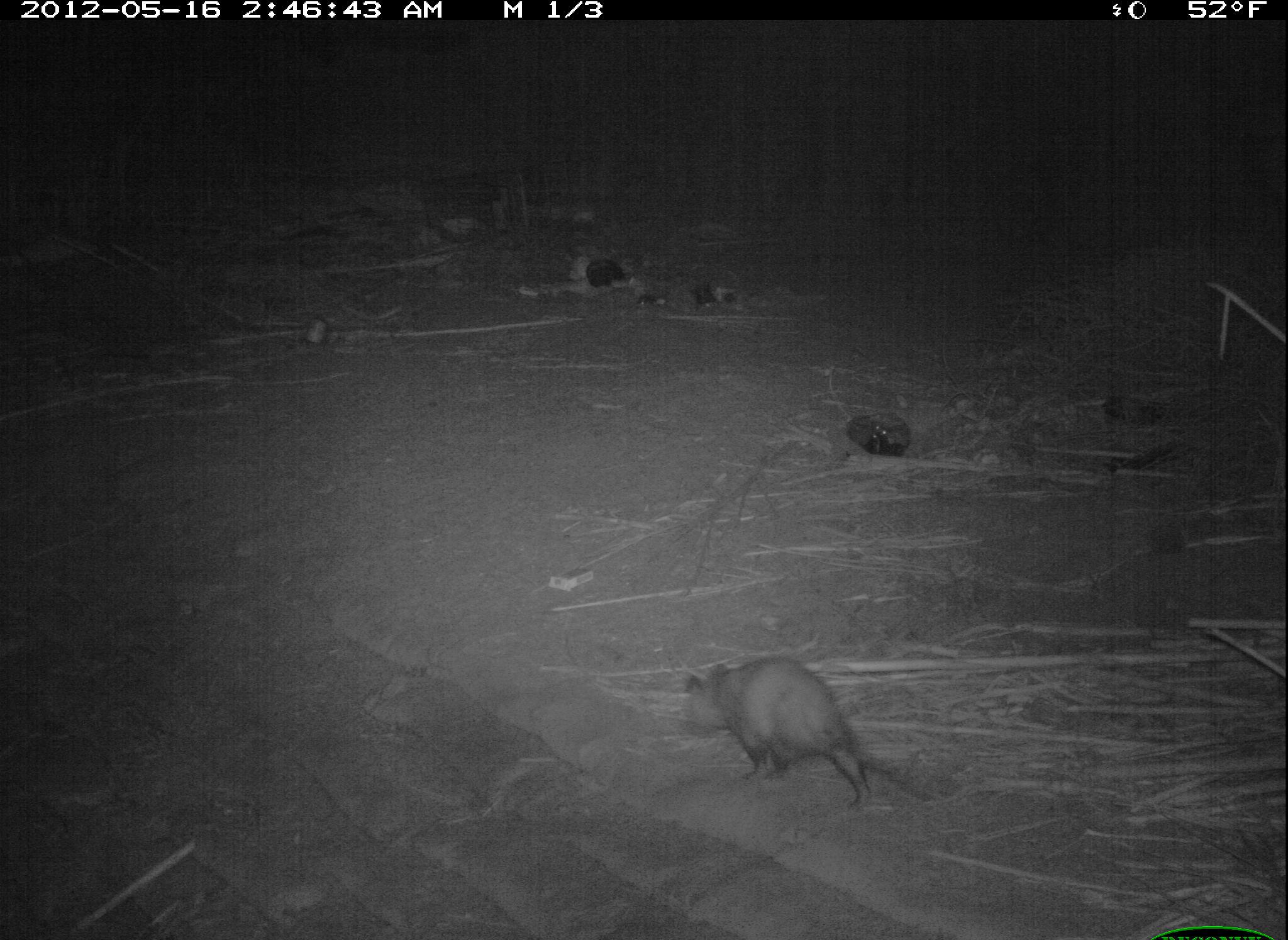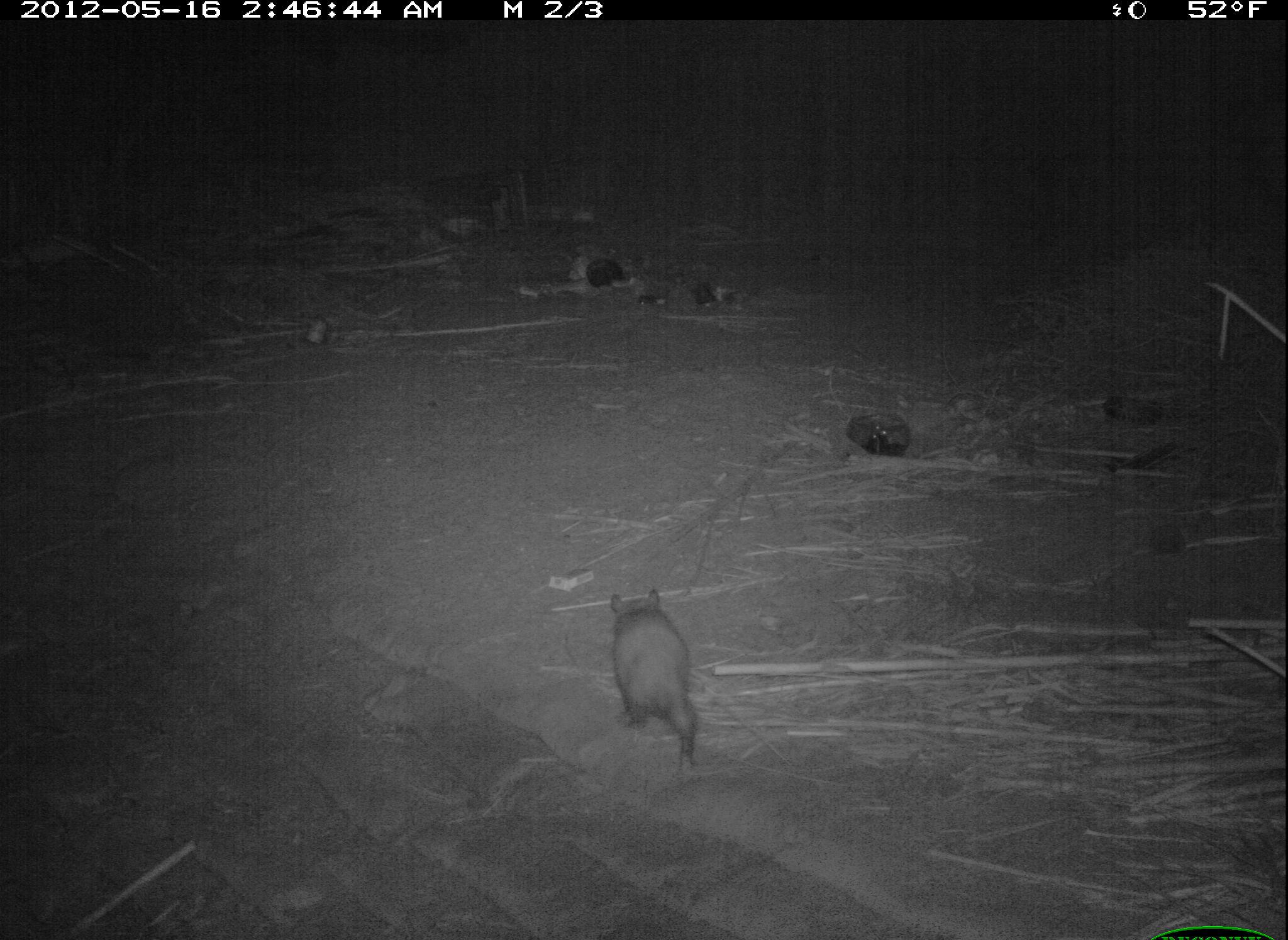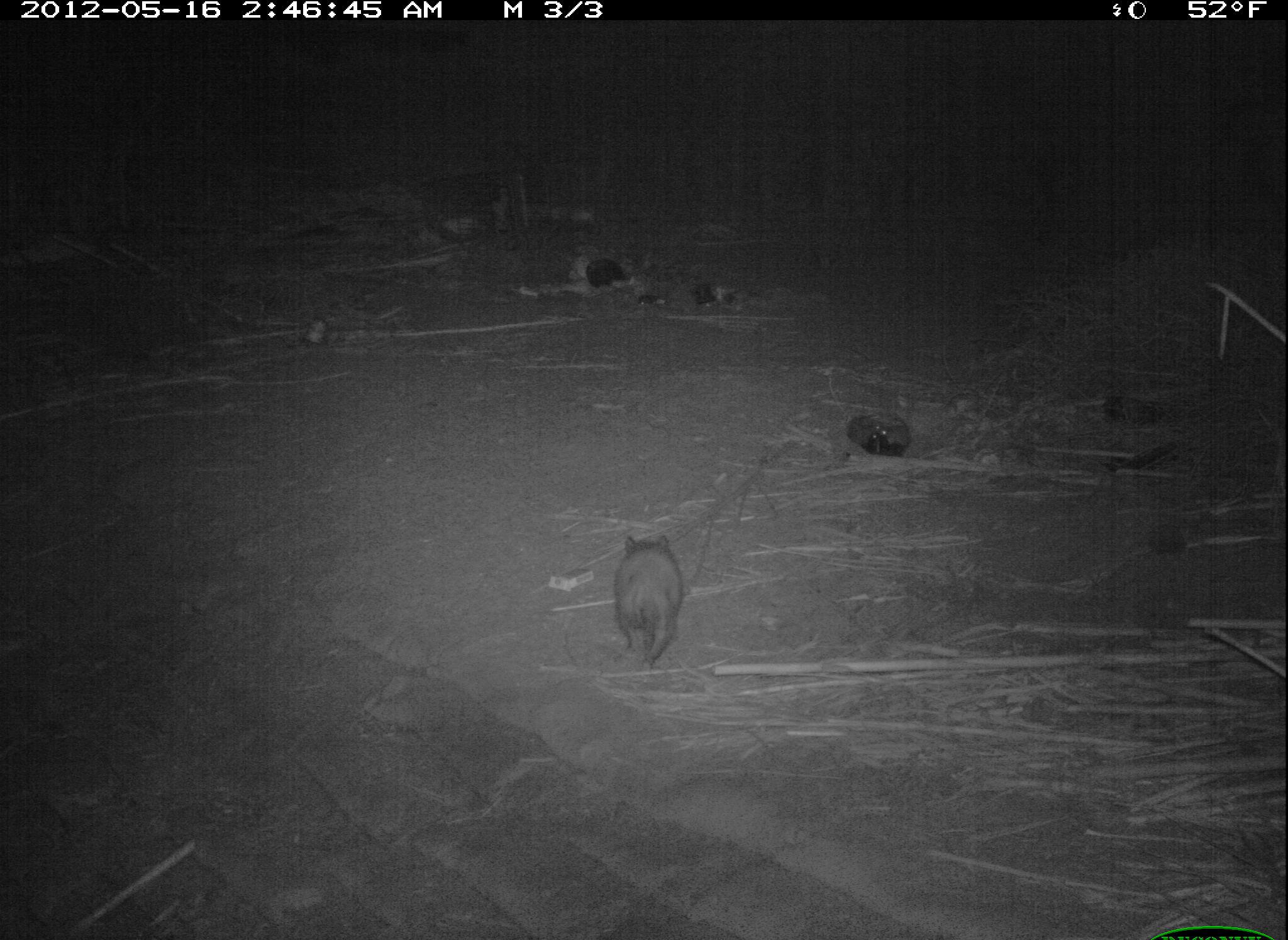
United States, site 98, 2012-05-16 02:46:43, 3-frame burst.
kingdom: Animalia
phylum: Chordata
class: Mammalia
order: Didelphimorphia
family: Didelphidae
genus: Didelphis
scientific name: Didelphis virginiana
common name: virginia opossum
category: opossum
Opossum (virginia opossum) (Didelphis virginiana).